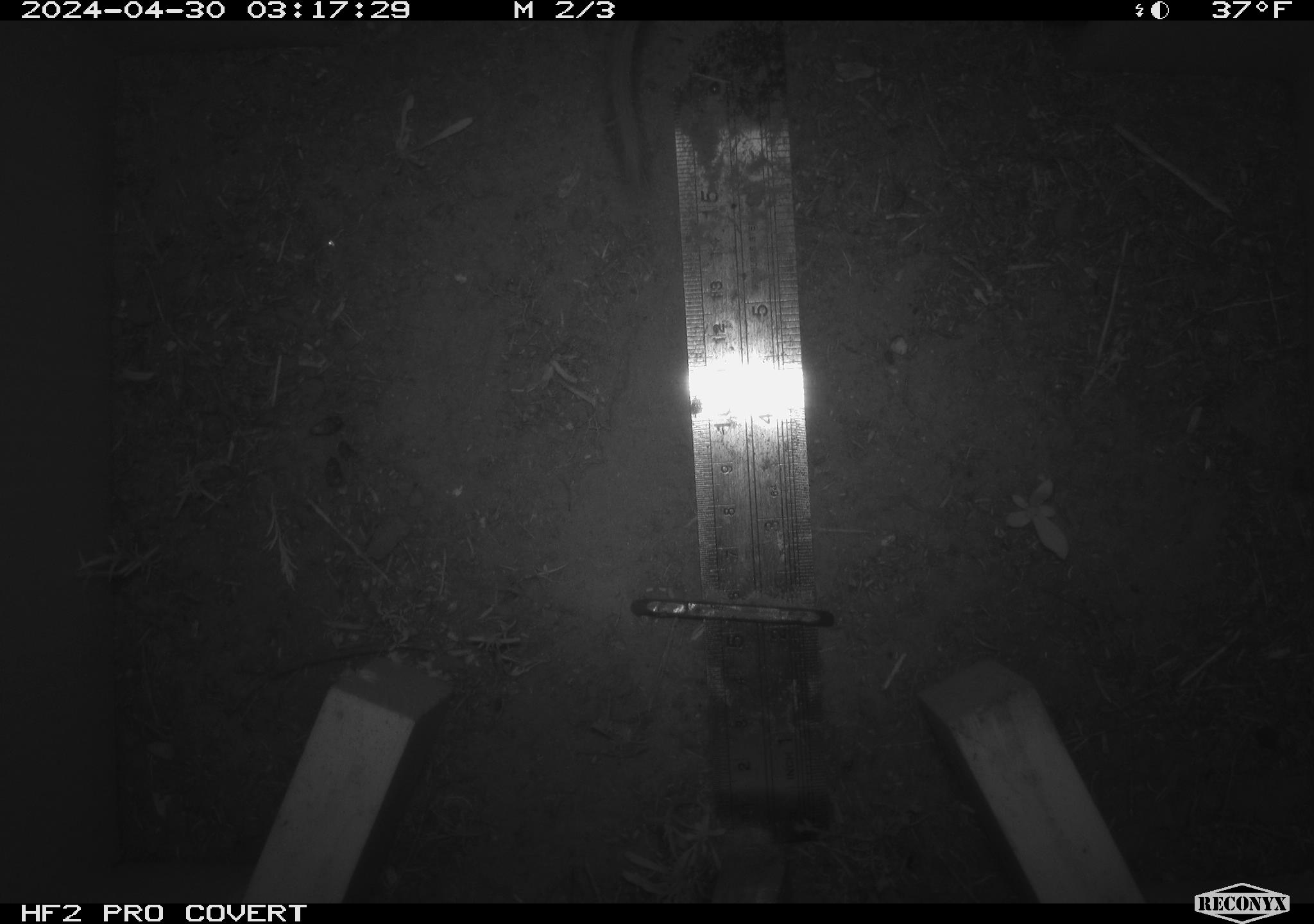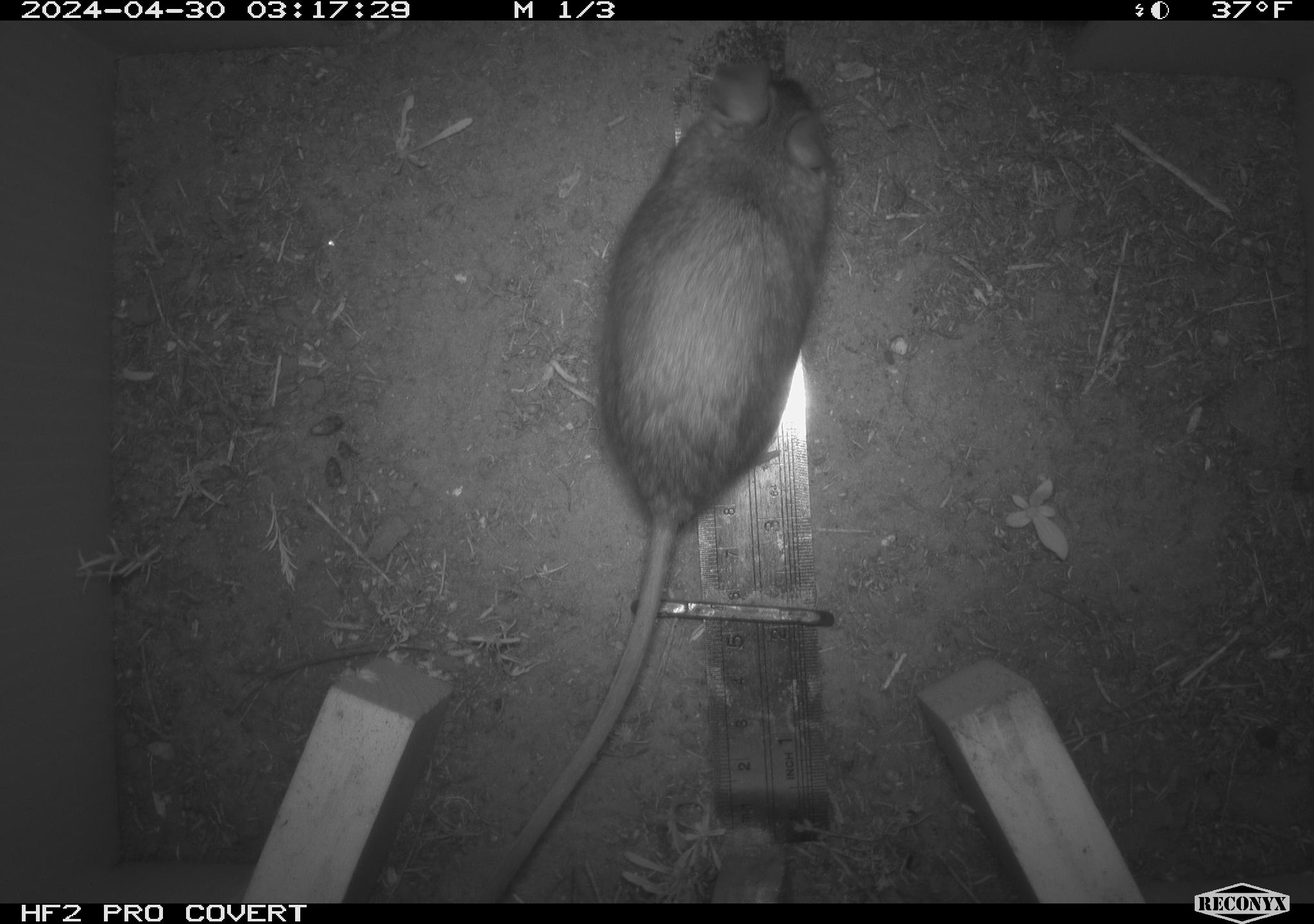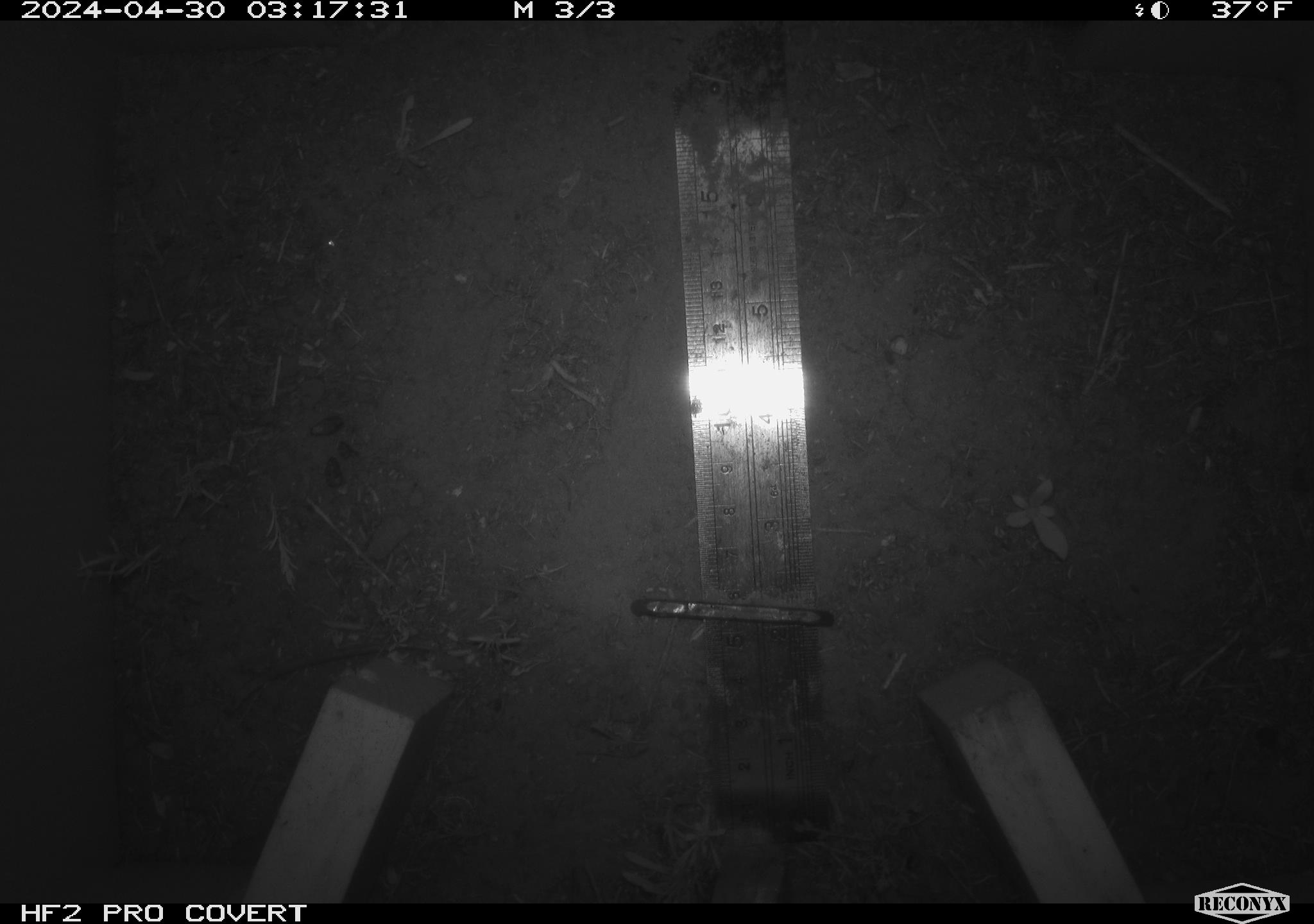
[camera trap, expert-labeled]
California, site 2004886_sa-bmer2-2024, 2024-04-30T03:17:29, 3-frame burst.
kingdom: Animalia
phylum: Chordata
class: Mammalia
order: Rodentia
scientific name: Rodentia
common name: mouse species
Mouse species (Rodentia).